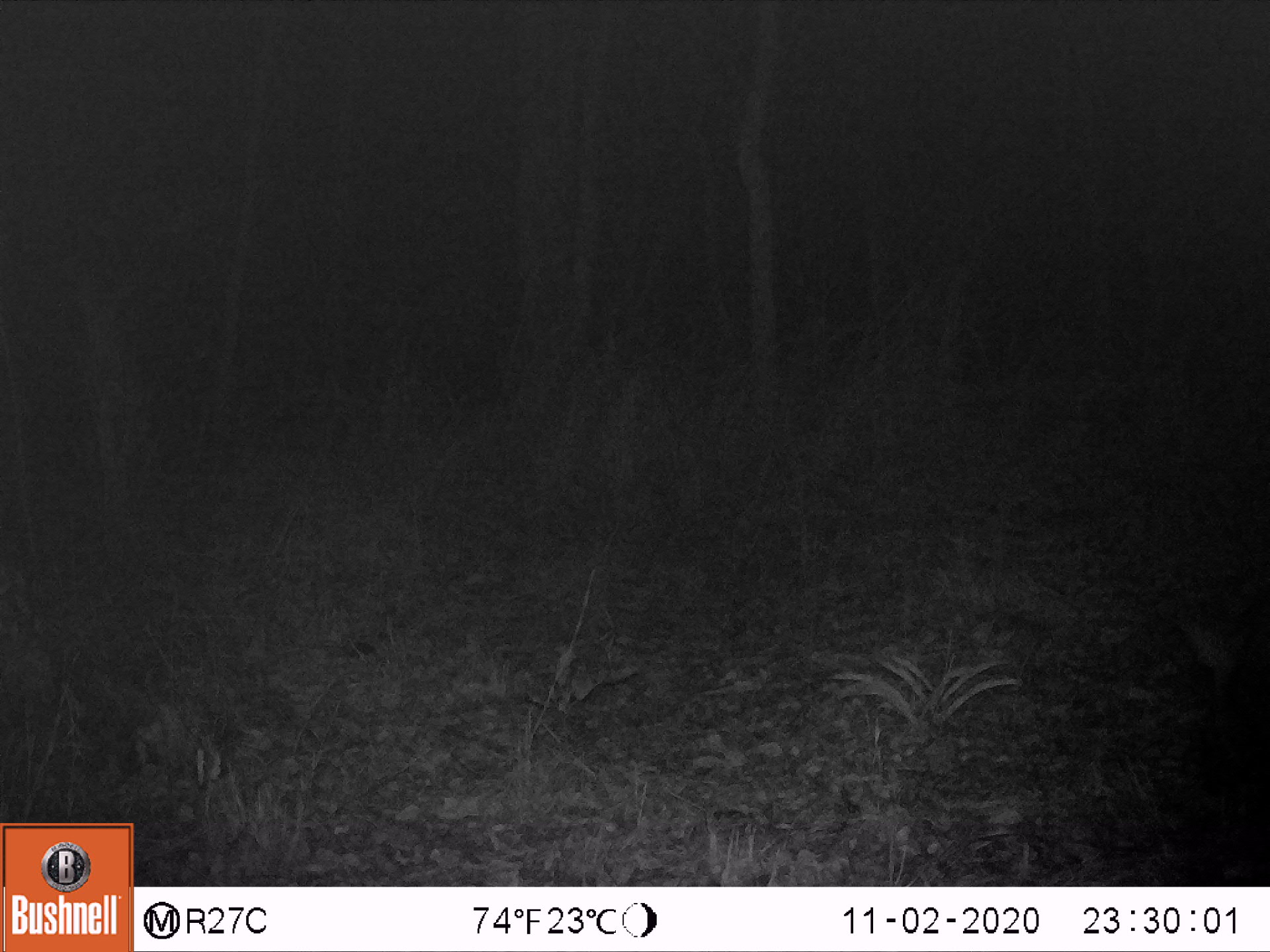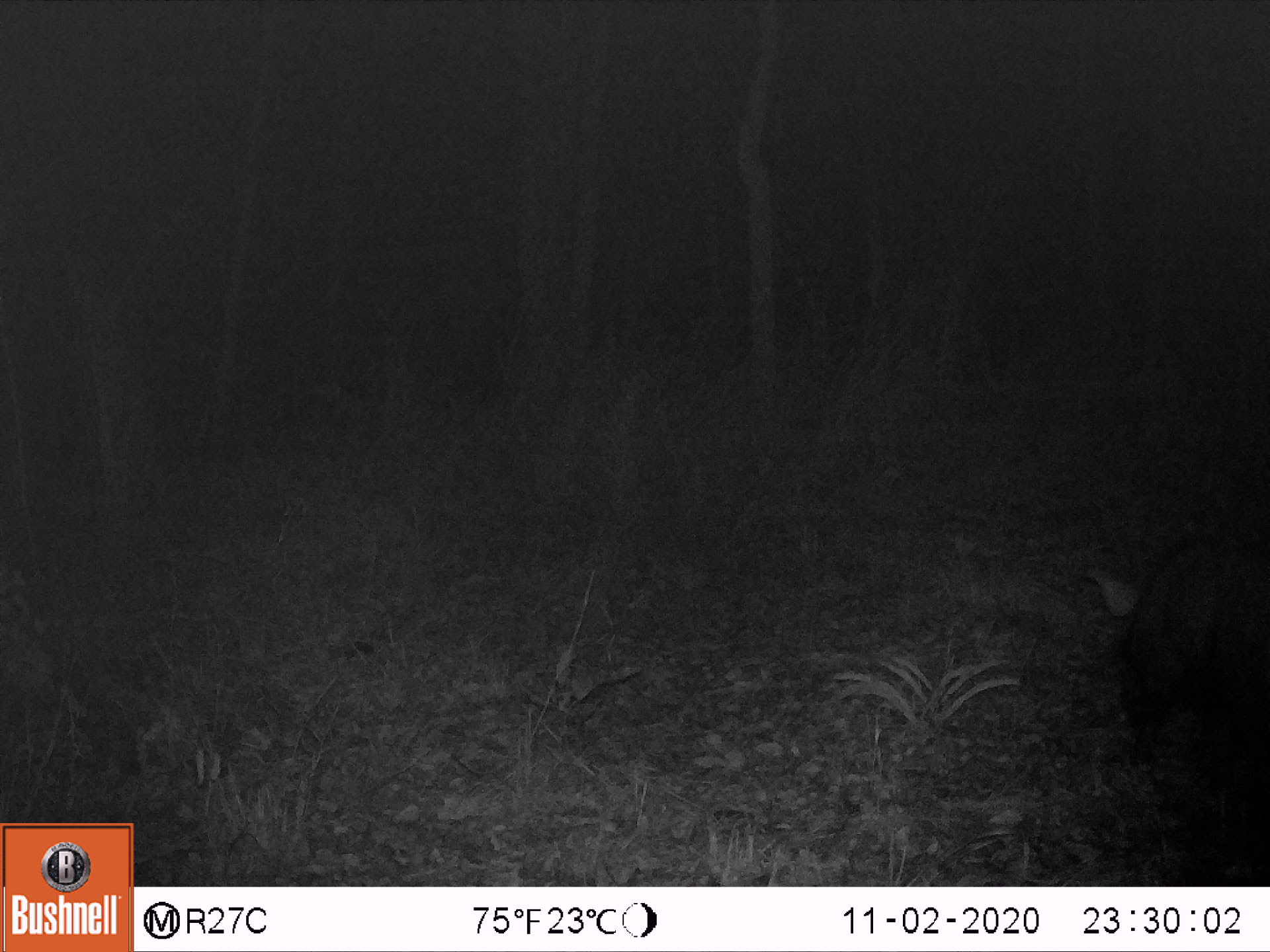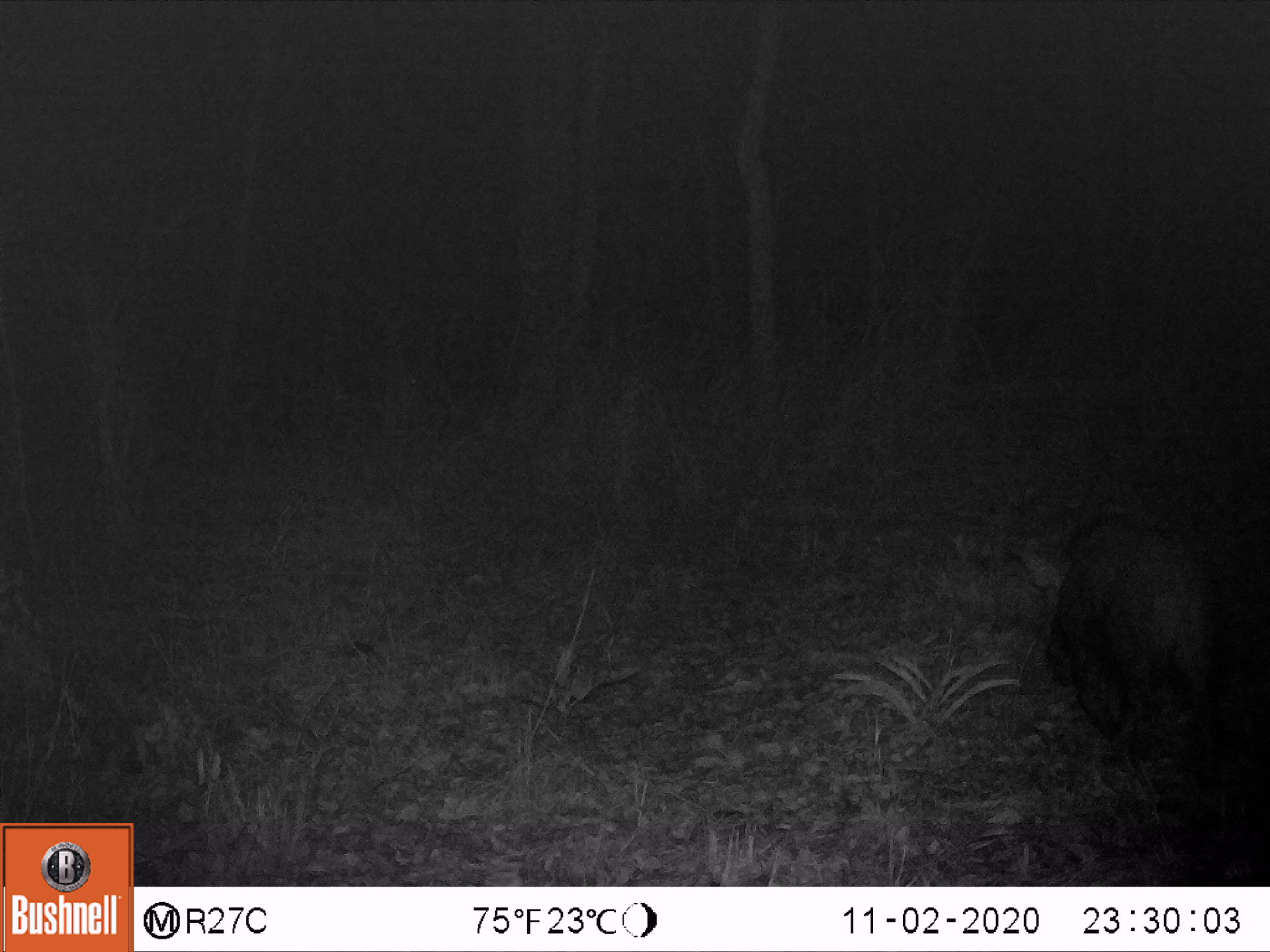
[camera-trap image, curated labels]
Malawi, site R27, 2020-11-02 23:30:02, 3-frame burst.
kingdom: Animalia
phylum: Chordata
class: Mammalia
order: Artiodactyla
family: Suidae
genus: Potamochoerus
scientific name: Potamochoerus larvatus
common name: bushpig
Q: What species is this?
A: Bushpig (Potamochoerus larvatus).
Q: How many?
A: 1.